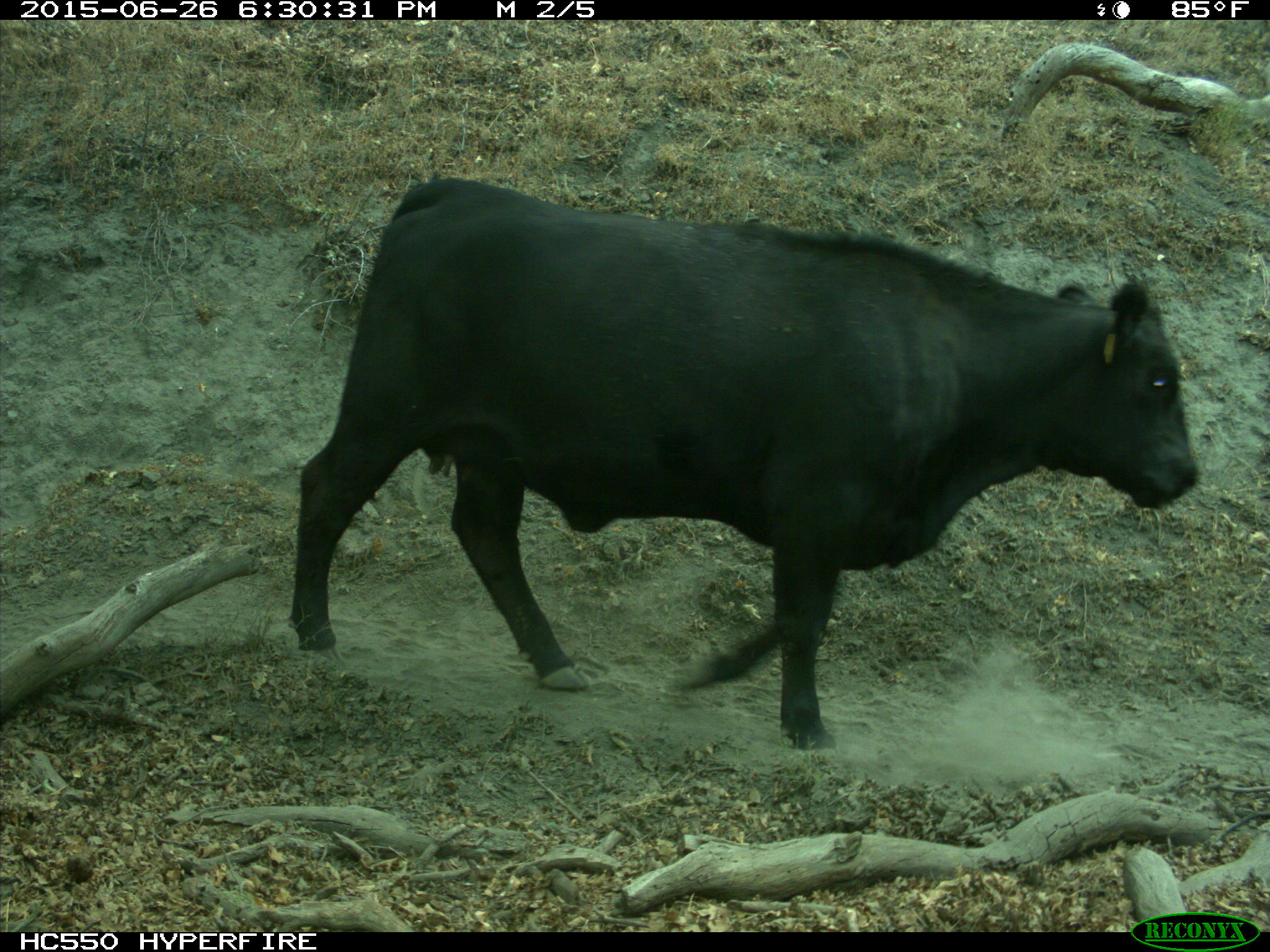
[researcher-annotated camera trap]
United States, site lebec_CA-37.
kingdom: Animalia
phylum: Chordata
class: Mammalia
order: Artiodactyla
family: Bovidae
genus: Bos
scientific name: Bos taurus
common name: domestic cow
Bos taurus (domestic cow).